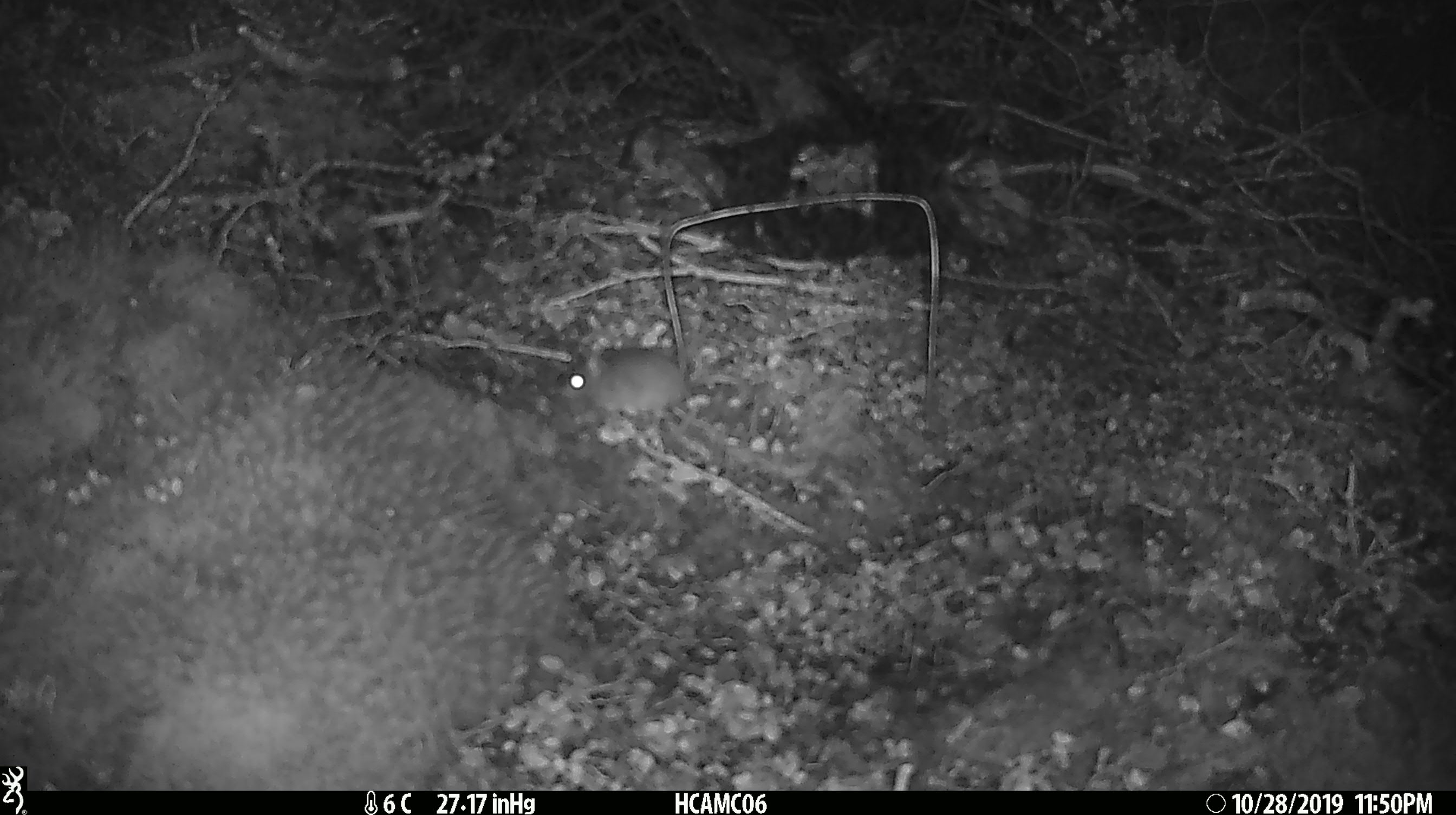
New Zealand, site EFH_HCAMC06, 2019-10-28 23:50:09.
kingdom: Animalia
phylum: Chordata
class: Mammalia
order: Rodentia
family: Muridae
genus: Mus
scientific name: Mus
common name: mouse